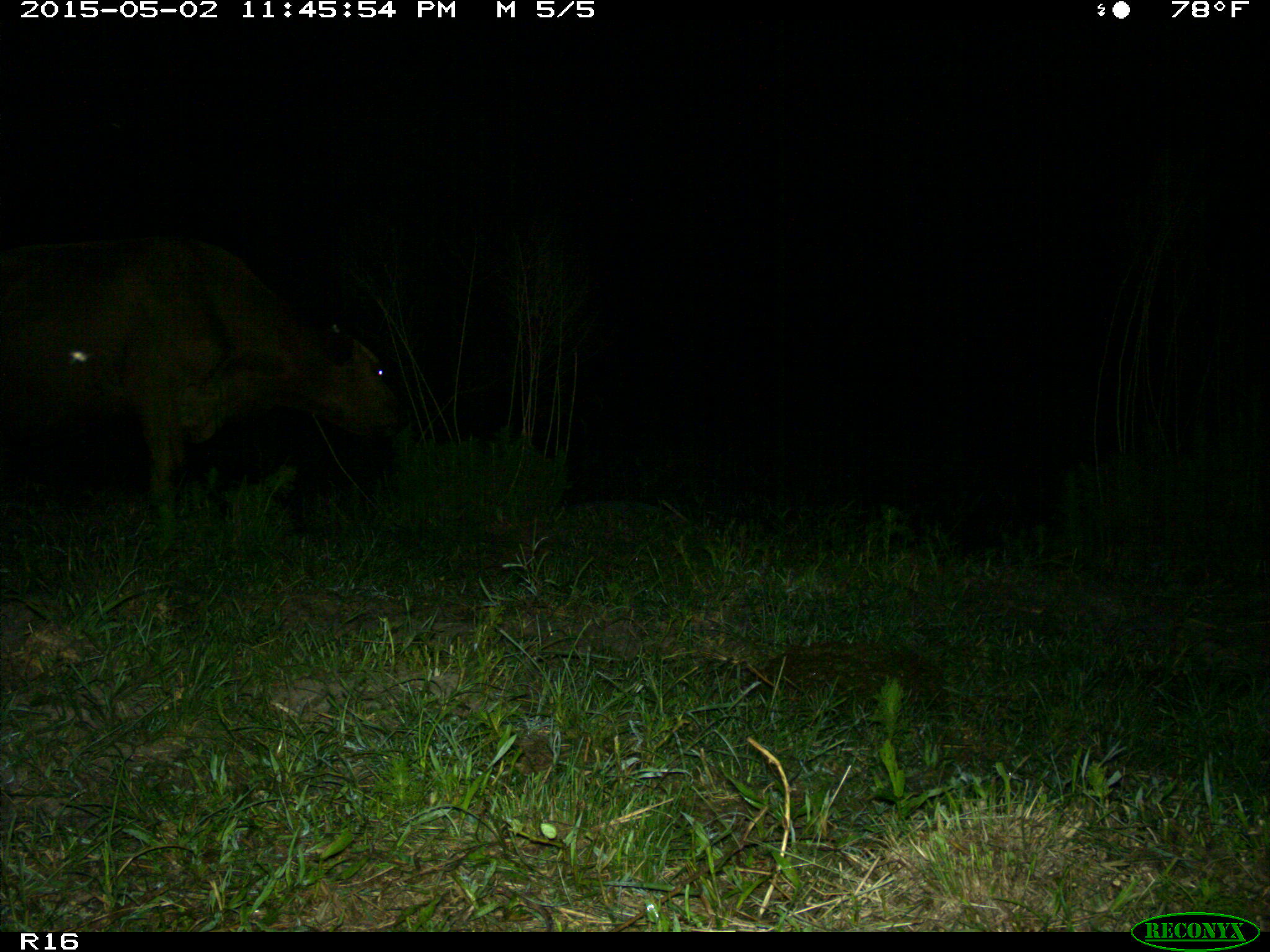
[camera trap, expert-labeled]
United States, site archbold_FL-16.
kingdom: Animalia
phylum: Chordata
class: Mammalia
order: Artiodactyla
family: Bovidae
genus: Bos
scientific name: Bos taurus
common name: domestic cow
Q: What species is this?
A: Bos taurus (domestic cow).